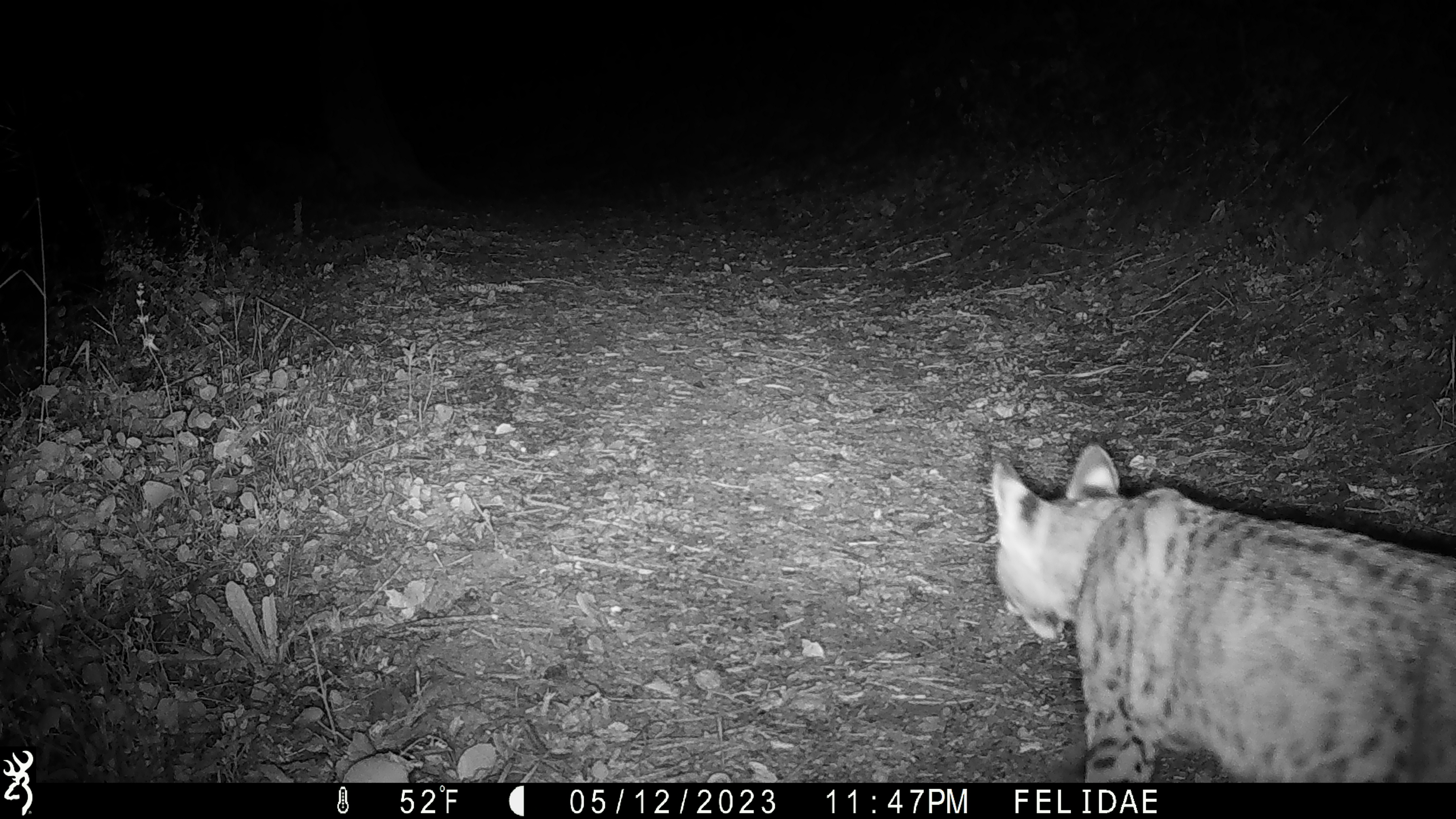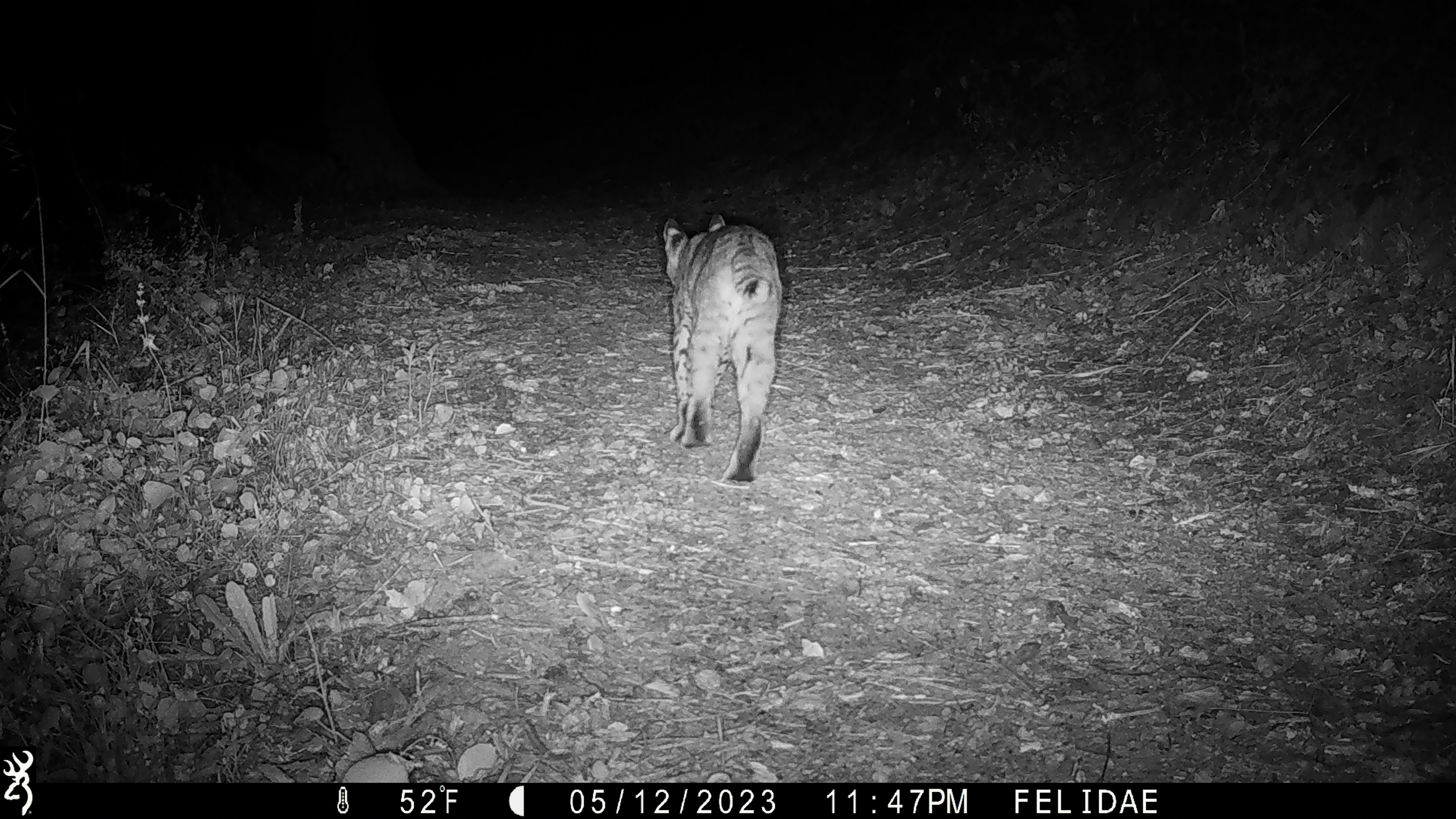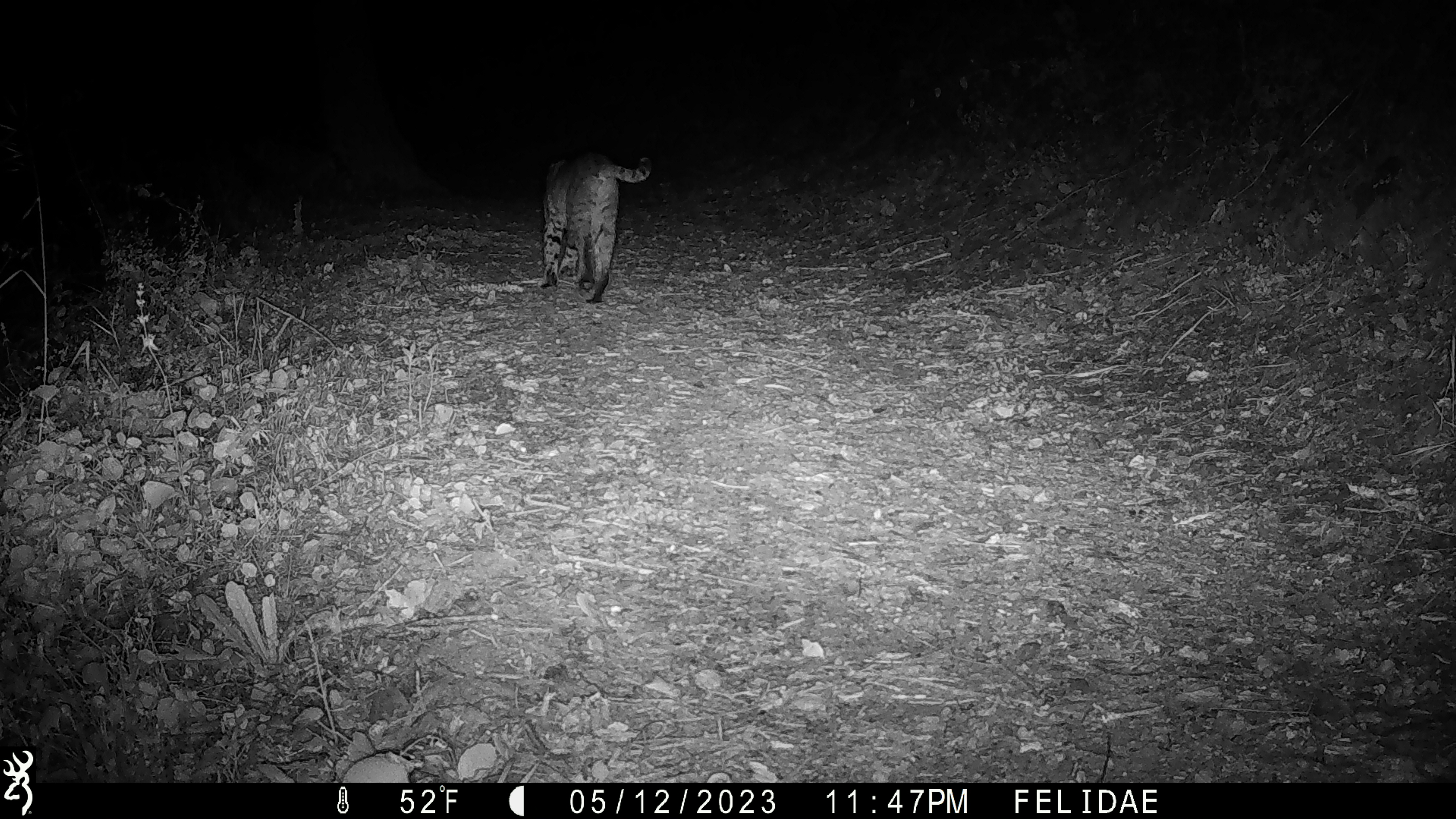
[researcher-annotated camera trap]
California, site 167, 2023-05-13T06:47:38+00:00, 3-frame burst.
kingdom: Animalia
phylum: Chordata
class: Mammalia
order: Carnivora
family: Felidae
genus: Lynx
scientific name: Lynx rufus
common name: bobcat